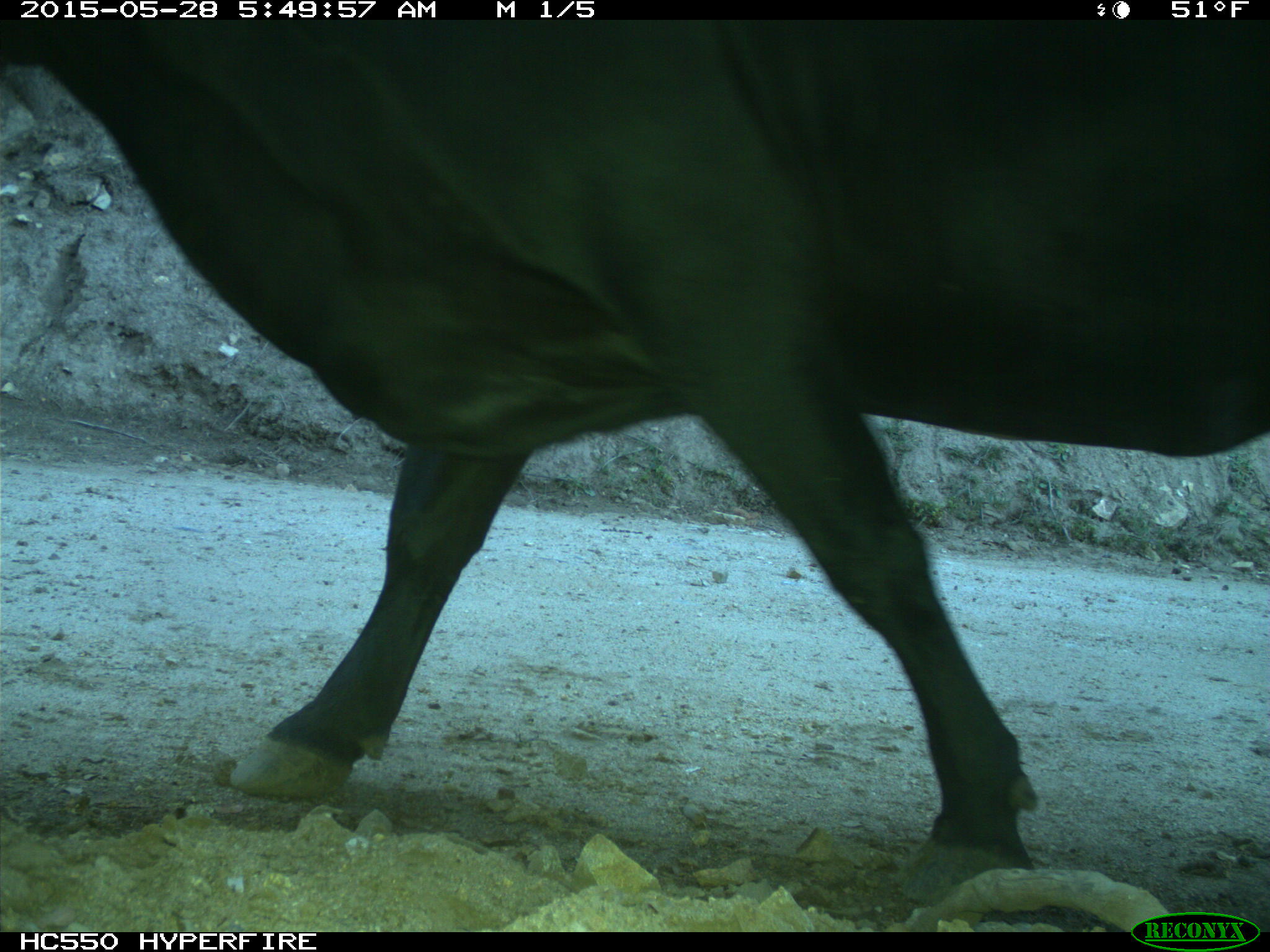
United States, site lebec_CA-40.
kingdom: Animalia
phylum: Chordata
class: Mammalia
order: Artiodactyla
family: Bovidae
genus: Bos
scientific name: Bos taurus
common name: domestic cow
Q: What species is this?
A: Bos taurus (domestic cow).